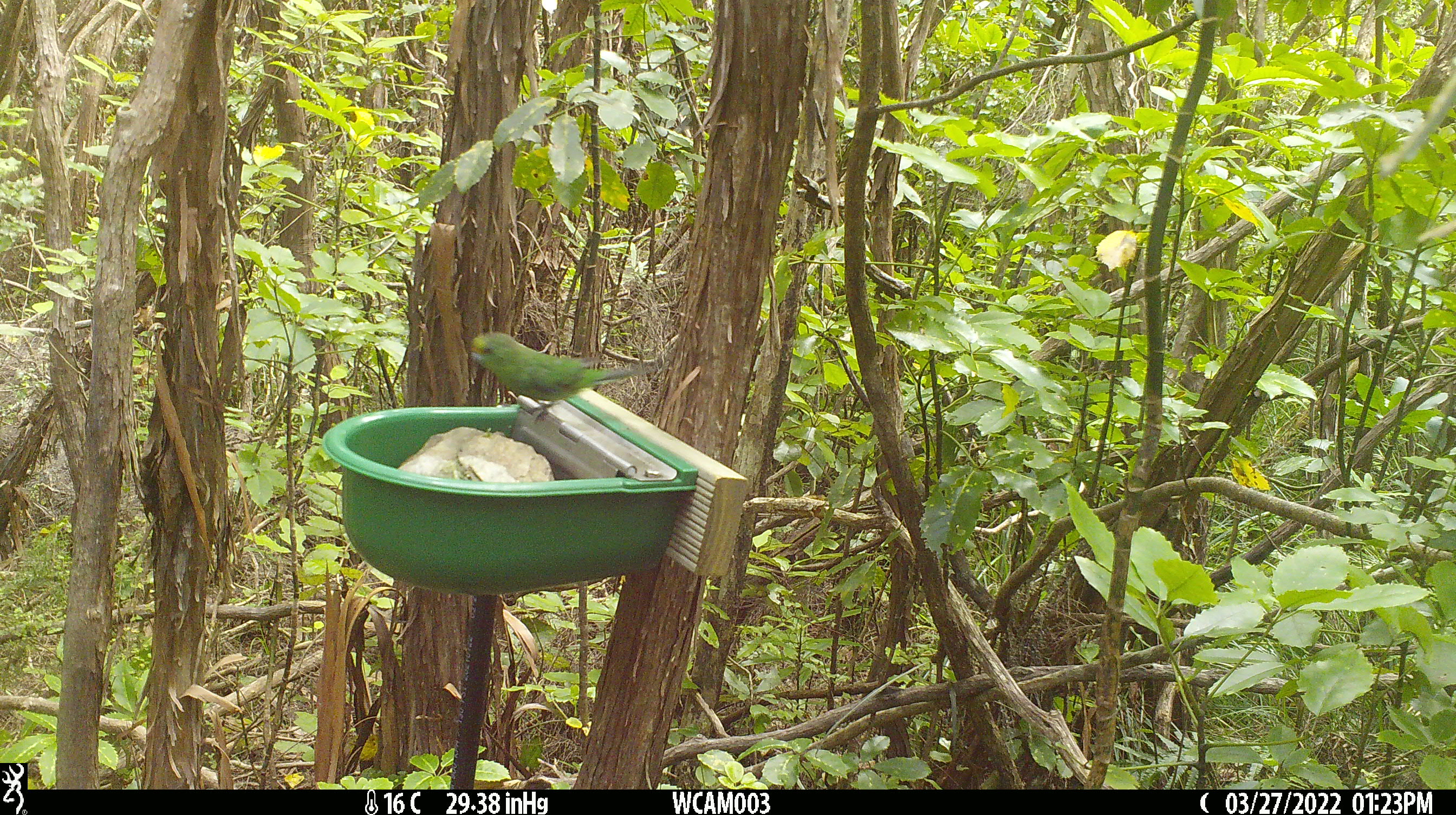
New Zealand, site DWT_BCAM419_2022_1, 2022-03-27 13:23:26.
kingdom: Animalia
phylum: Chordata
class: Aves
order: Psittaciformes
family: Psittaculidae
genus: Cyanoramphus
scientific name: Cyanoramphus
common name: parakeet